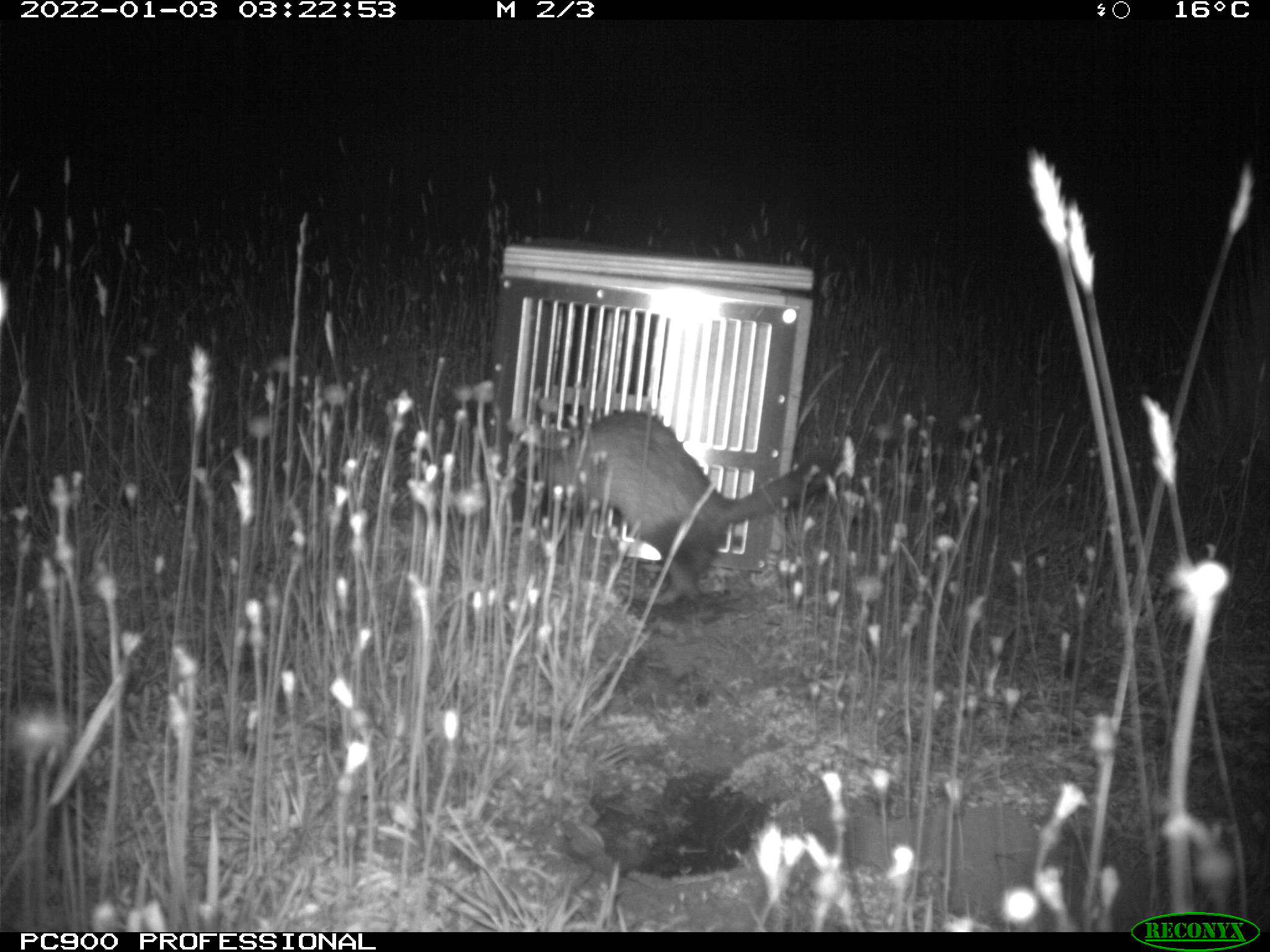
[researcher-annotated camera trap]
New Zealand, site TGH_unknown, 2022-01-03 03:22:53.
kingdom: Animalia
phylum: Chordata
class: Mammalia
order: Carnivora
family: Mustelidae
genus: Mustela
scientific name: Mustela furo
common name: ferret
Ferret (Mustela furo).